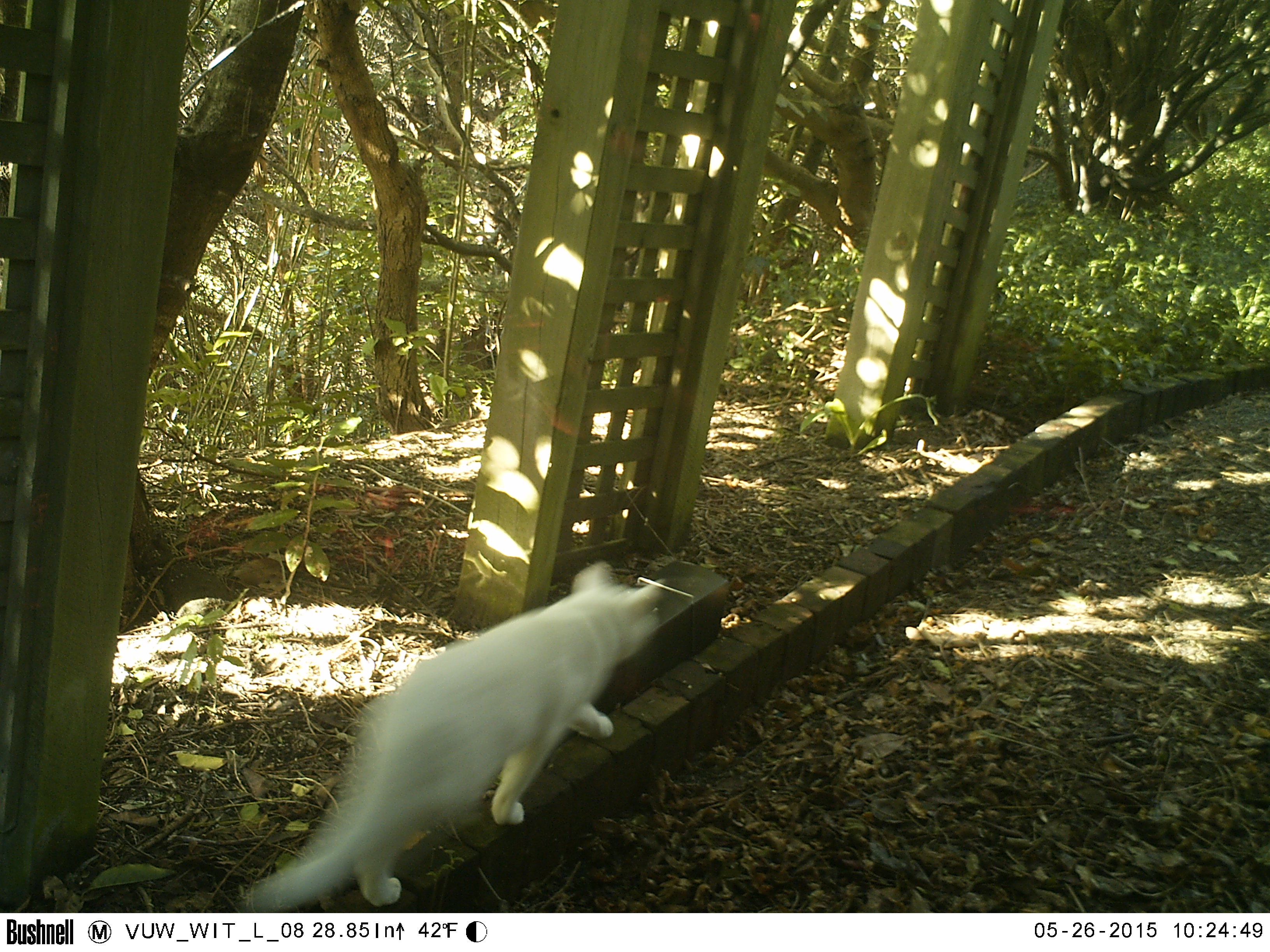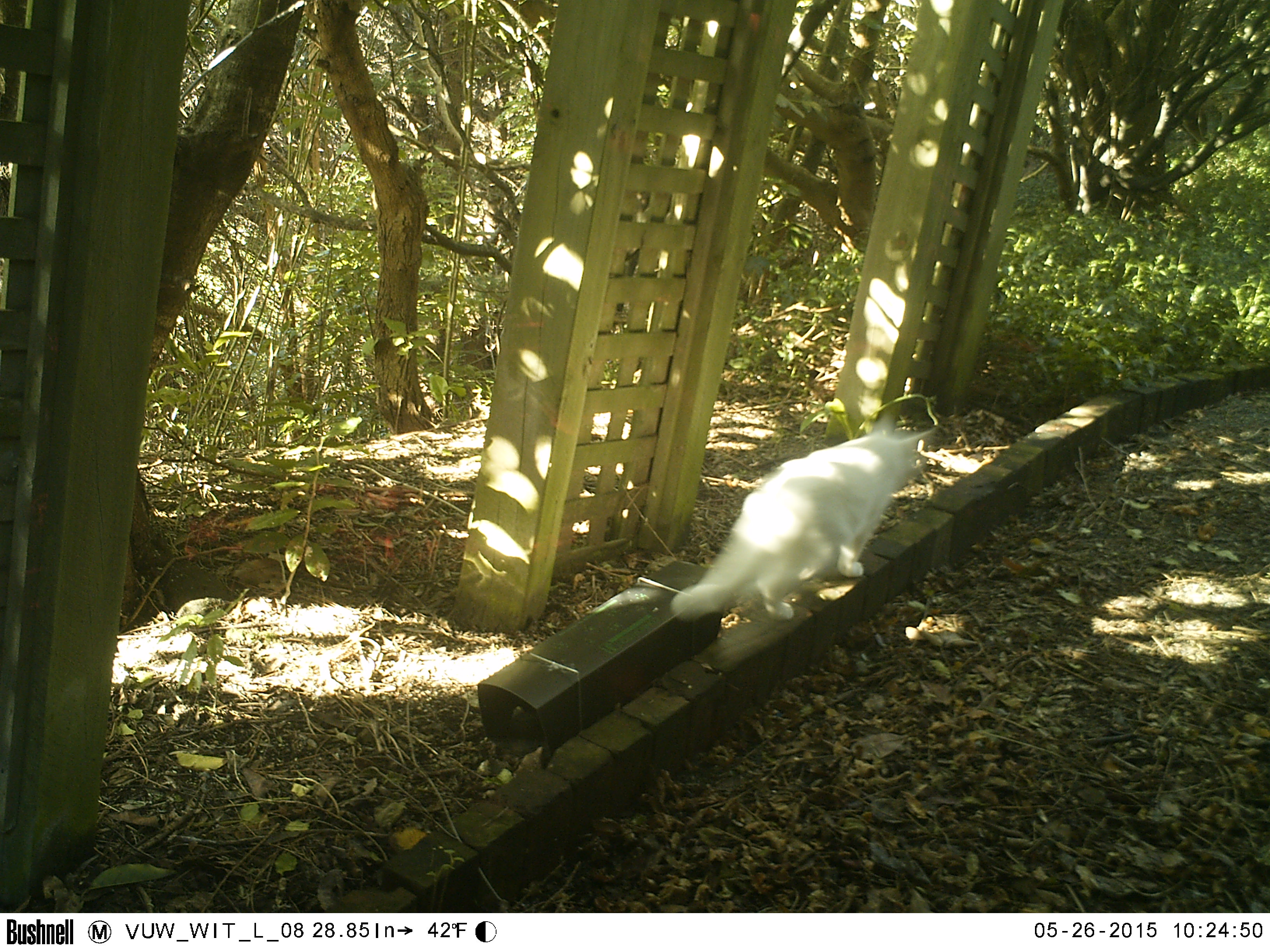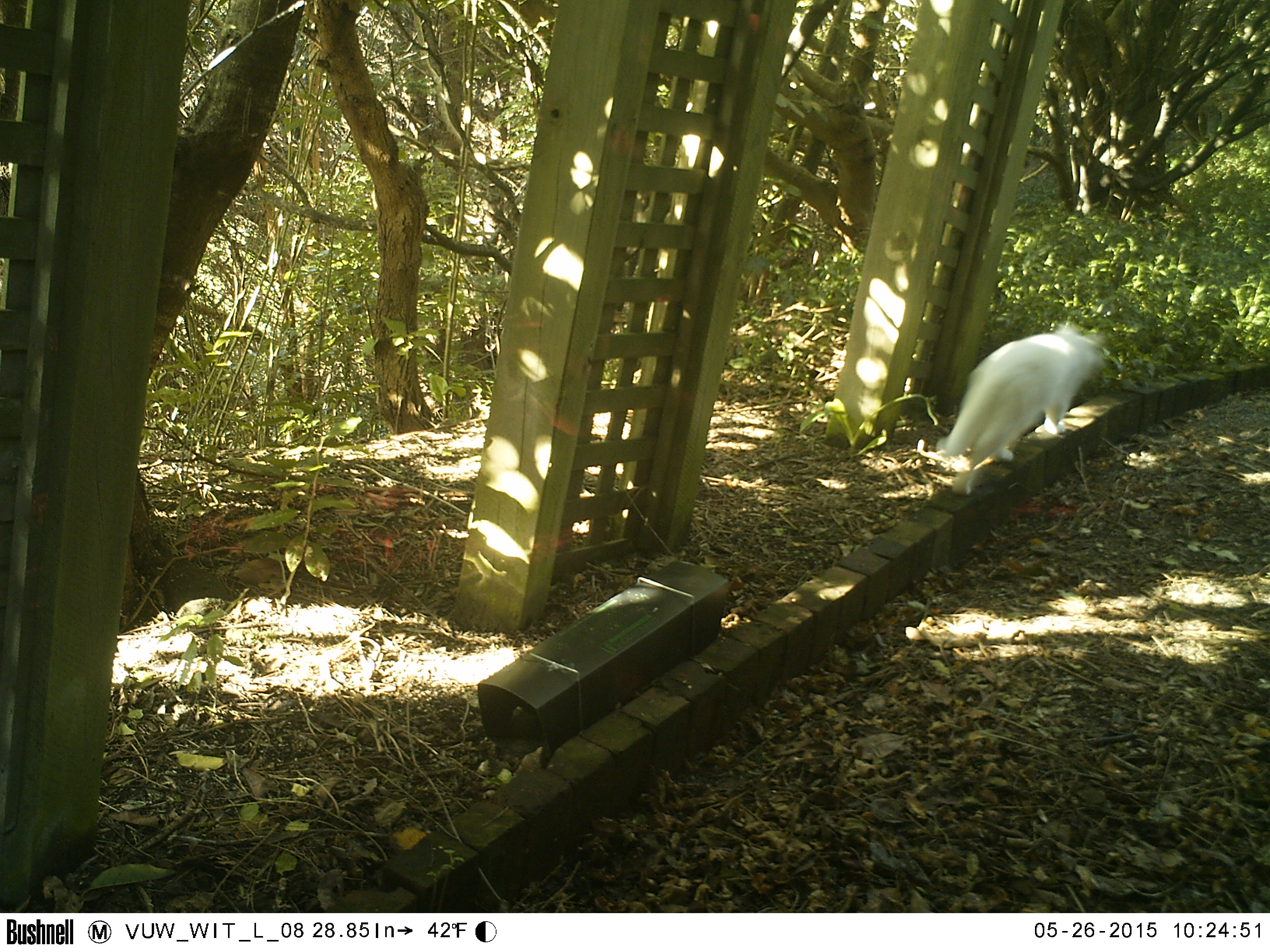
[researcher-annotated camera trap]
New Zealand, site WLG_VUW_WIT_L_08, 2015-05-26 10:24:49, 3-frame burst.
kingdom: Animalia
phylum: Chordata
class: Mammalia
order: Carnivora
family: Felidae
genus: Felis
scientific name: Felis catus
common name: domestic cat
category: cat